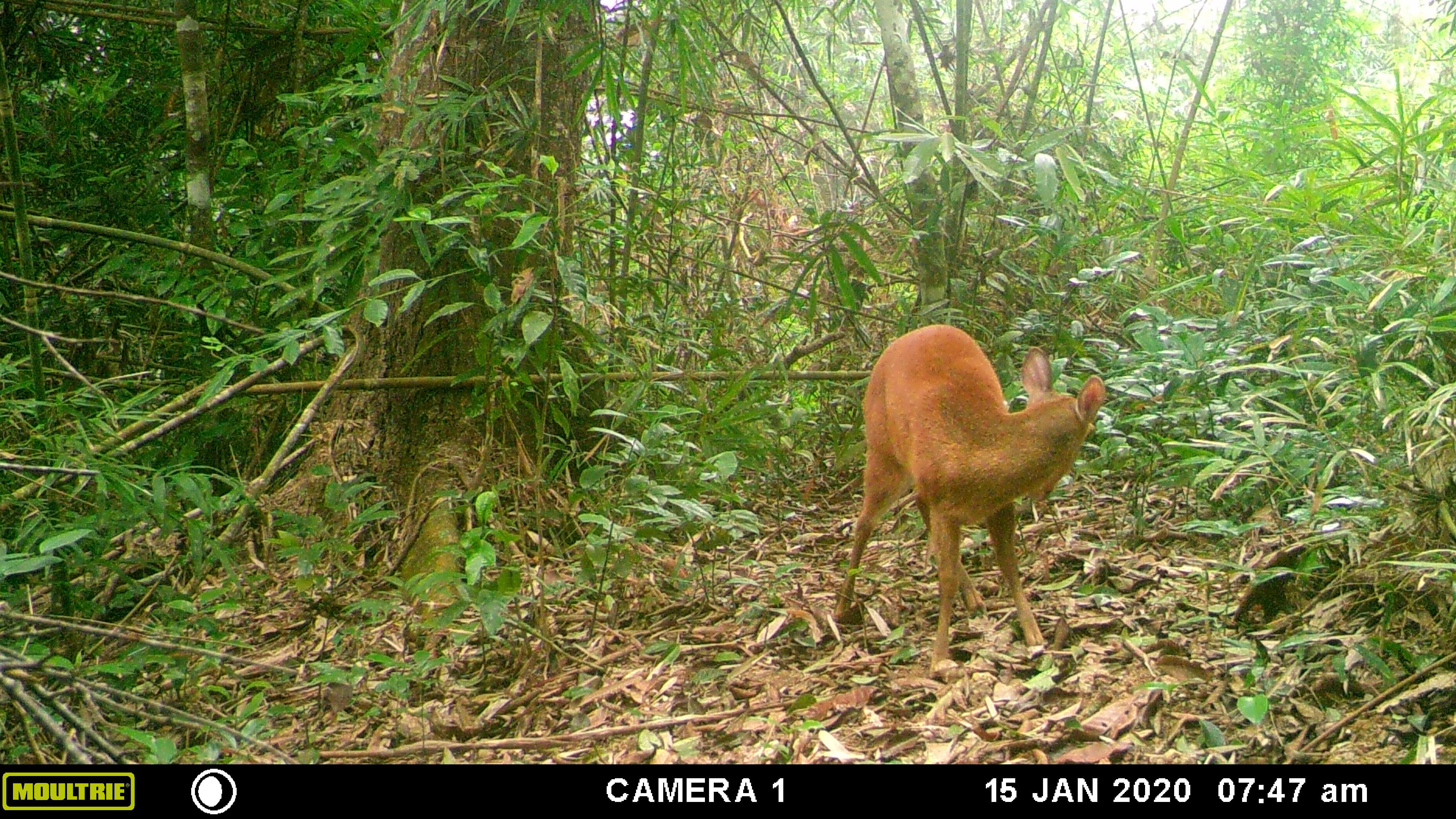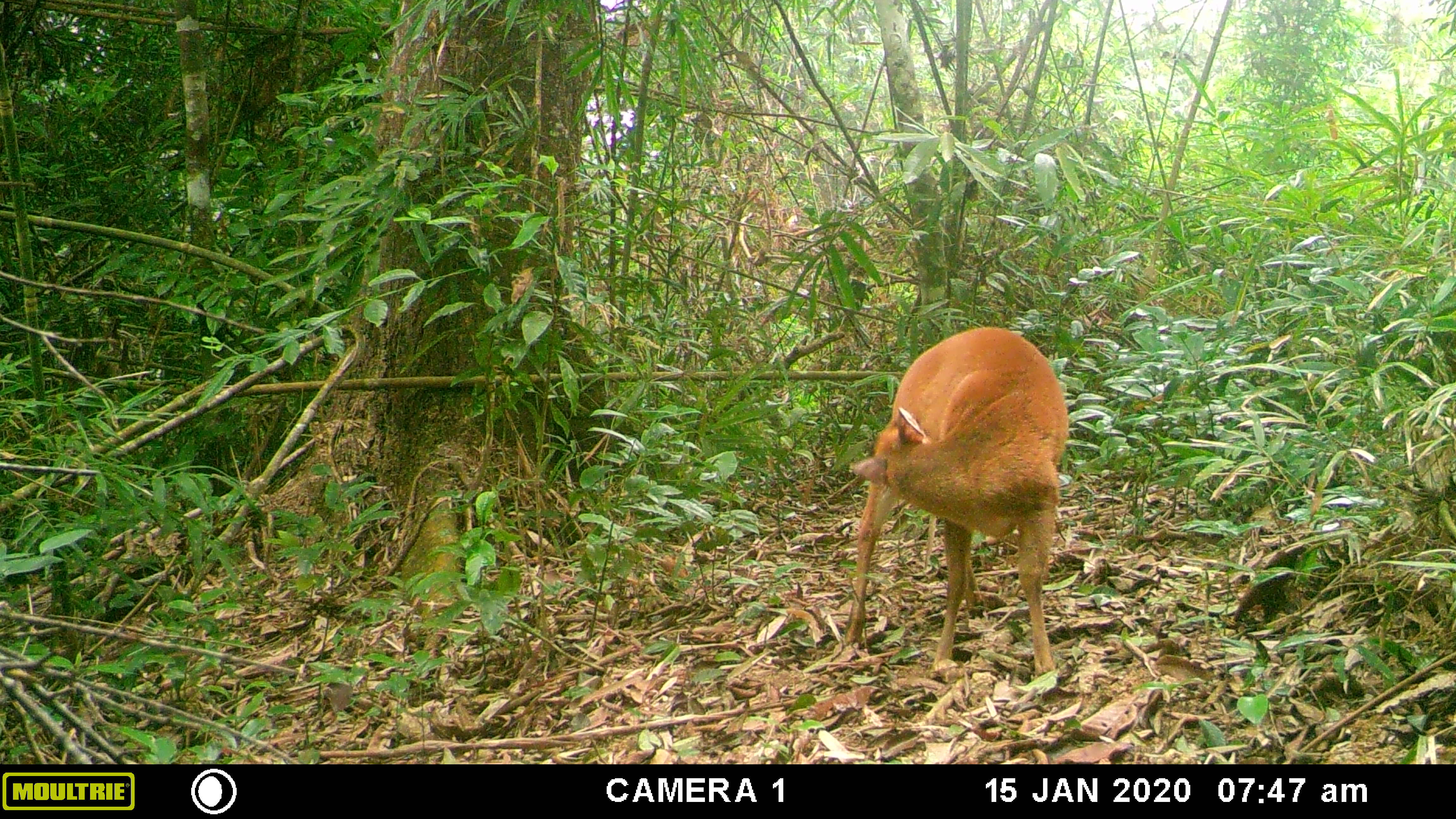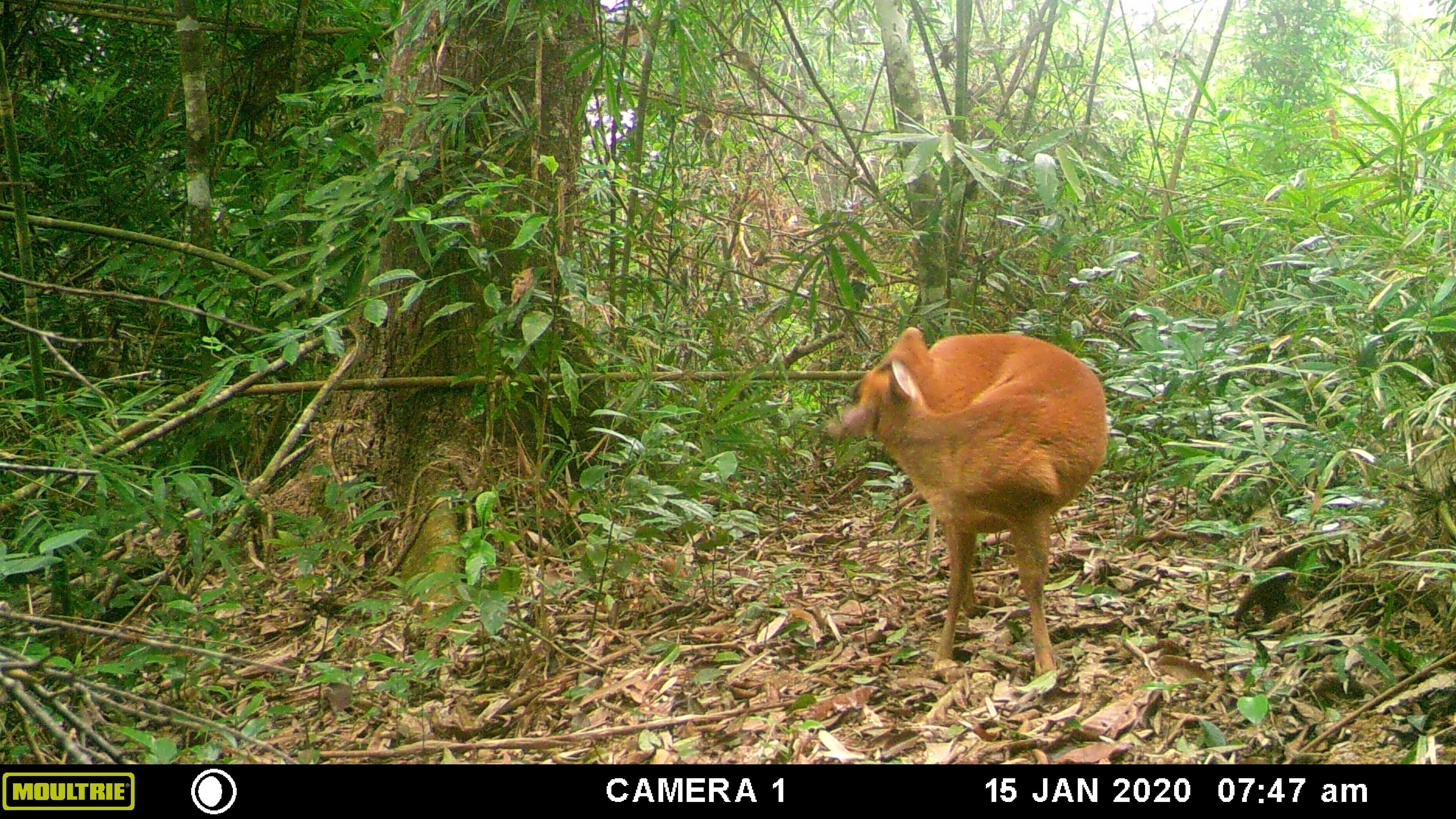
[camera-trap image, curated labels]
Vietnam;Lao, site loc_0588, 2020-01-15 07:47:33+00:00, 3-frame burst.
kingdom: Animalia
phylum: Chordata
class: Mammalia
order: Artiodactyla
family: Cervidae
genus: Muntiacus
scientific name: Muntiacus muntjak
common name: red muntjac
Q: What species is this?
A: Red muntjac (Muntiacus muntjak).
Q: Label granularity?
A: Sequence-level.